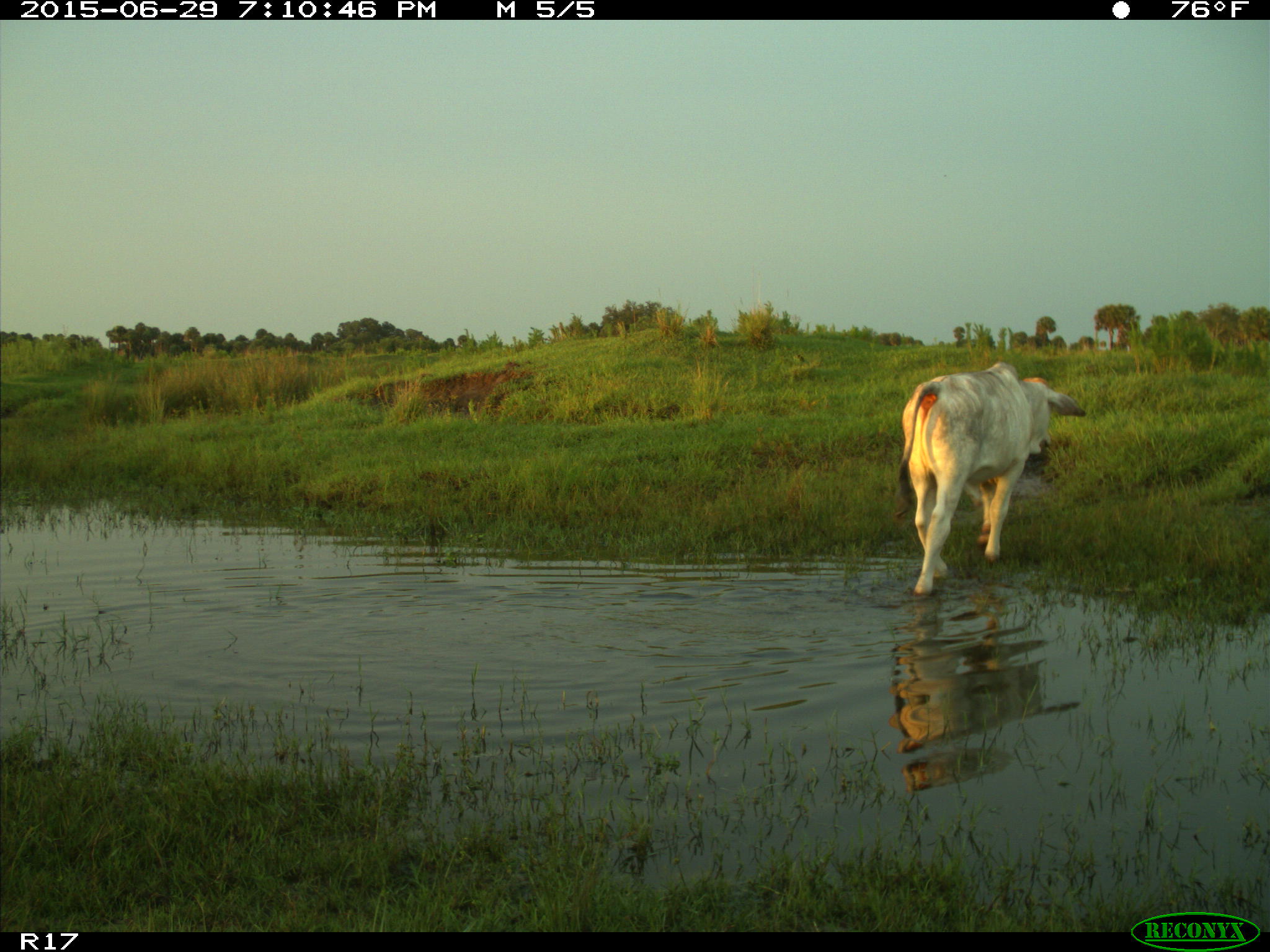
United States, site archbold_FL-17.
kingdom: Animalia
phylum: Chordata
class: Mammalia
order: Artiodactyla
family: Bovidae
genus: Bos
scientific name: Bos taurus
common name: domestic cow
Bos taurus (domestic cow).